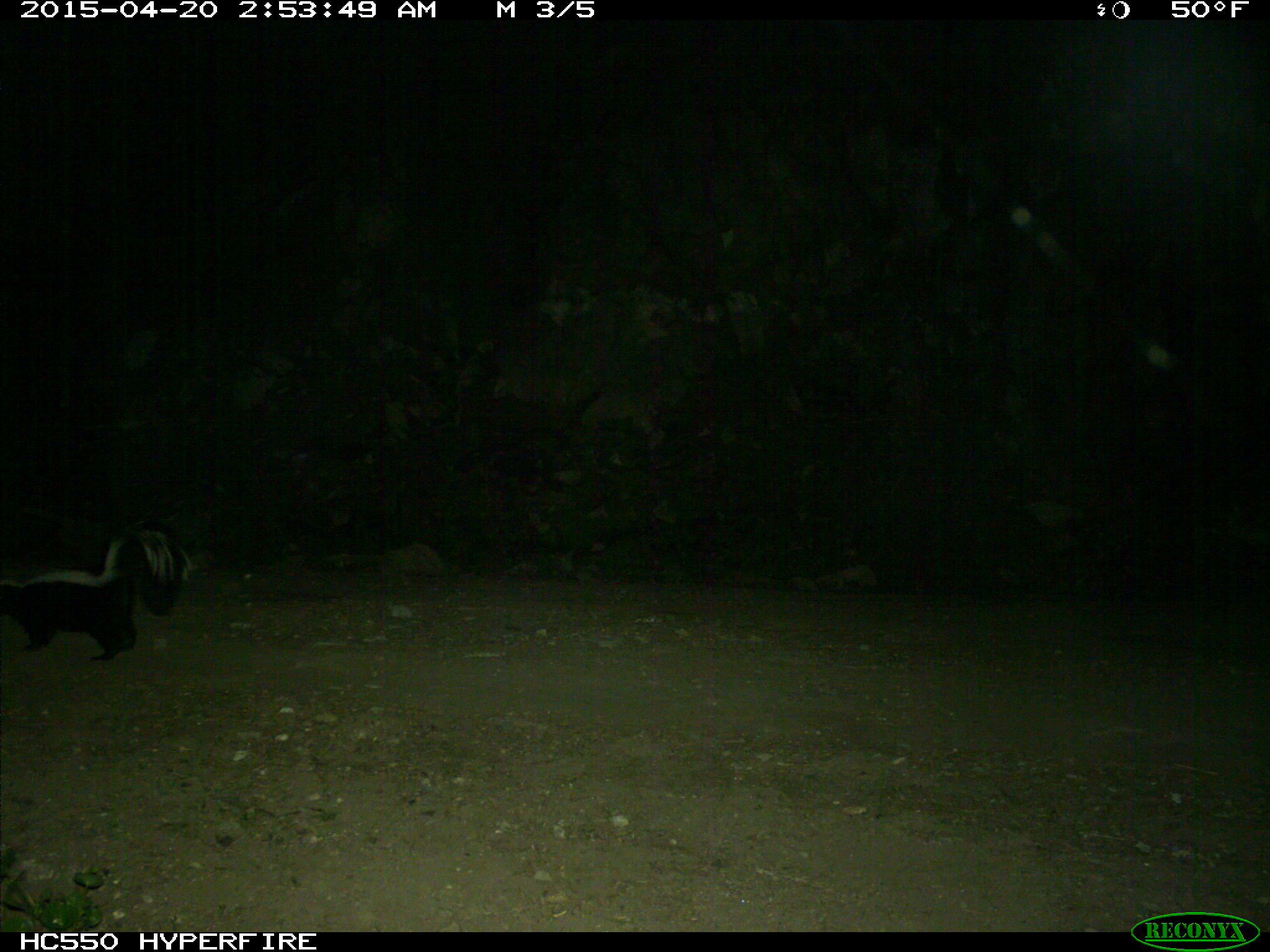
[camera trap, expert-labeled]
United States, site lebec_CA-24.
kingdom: Animalia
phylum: Chordata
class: Mammalia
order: Carnivora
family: Mephitidae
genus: Mephitis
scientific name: Mephitis mephitis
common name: striped skunk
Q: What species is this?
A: Mephitis mephitis (striped skunk).